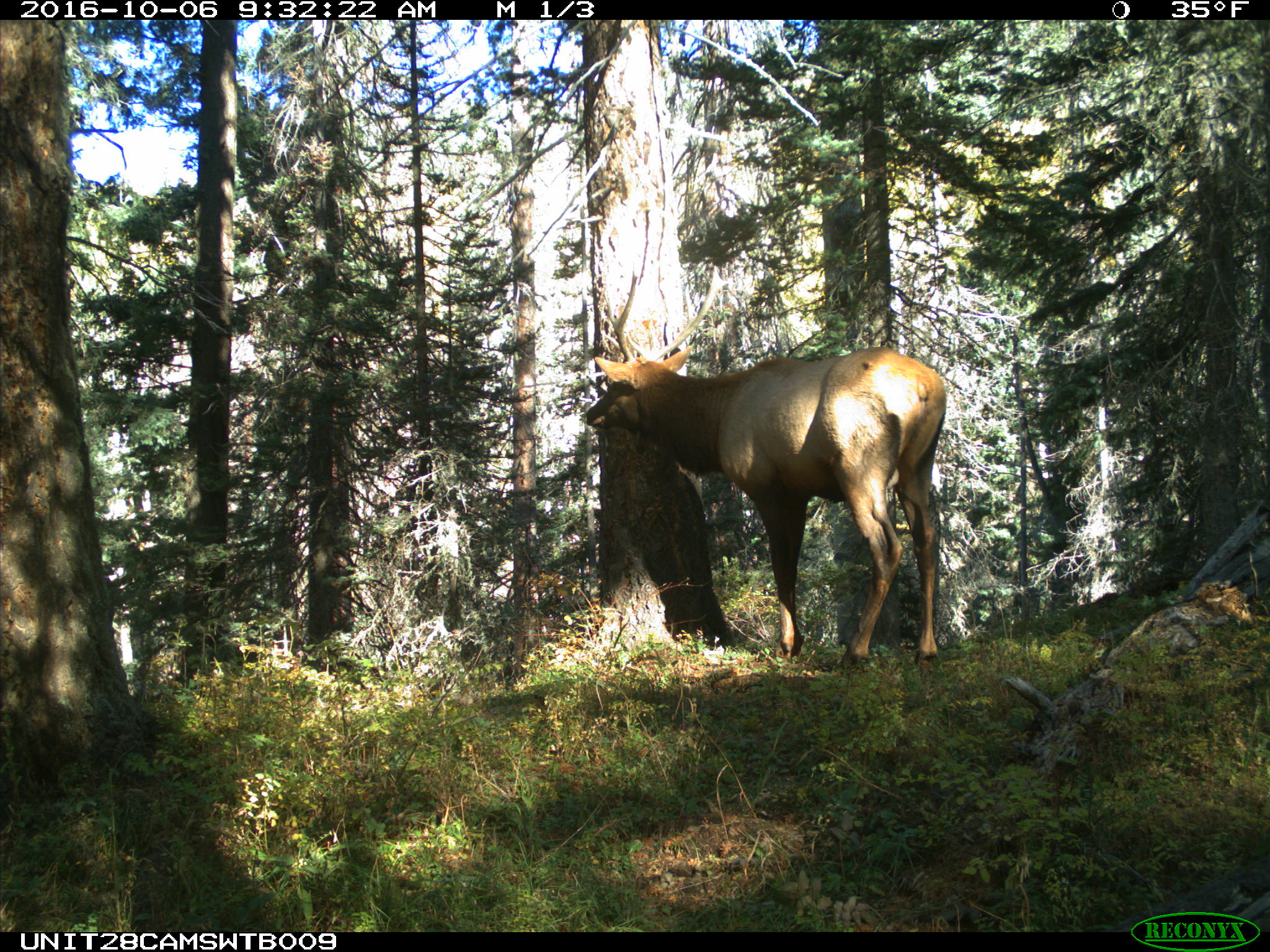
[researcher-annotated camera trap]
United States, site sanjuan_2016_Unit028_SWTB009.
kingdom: Animalia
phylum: Chordata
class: Mammalia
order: Artiodactyla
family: Cervidae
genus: Cervus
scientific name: Cervus elaphus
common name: red deer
Cervus elaphus (red deer).